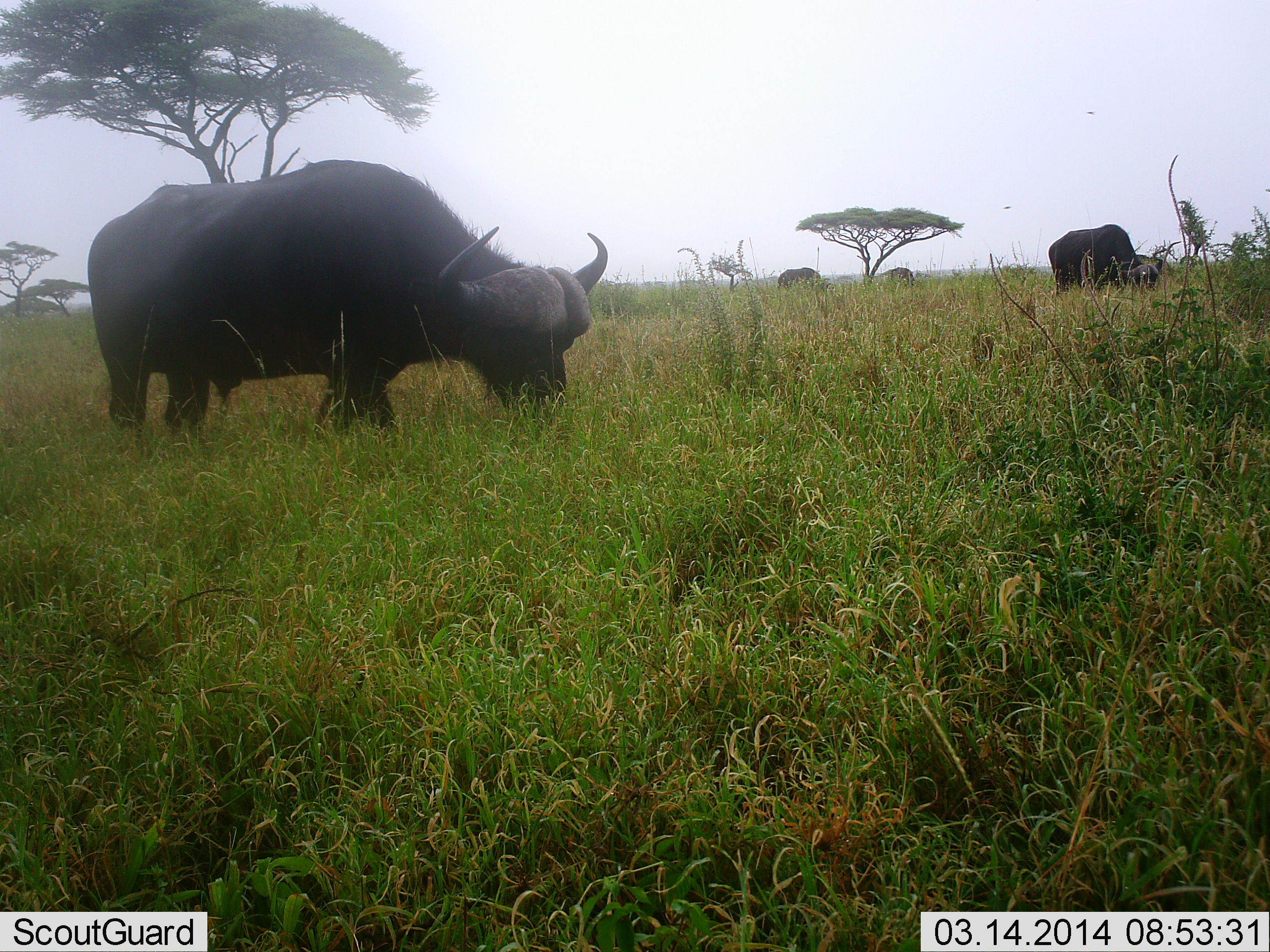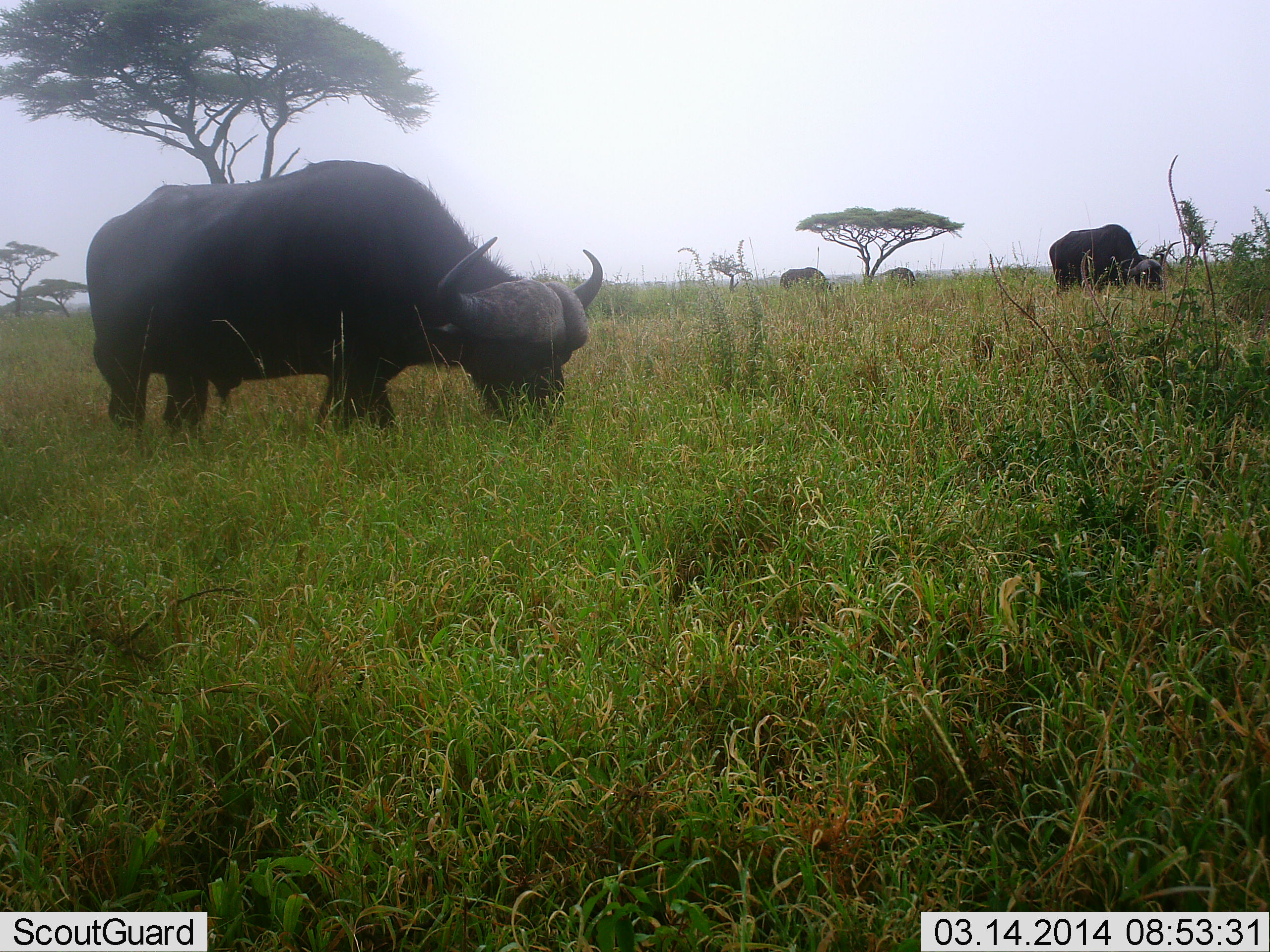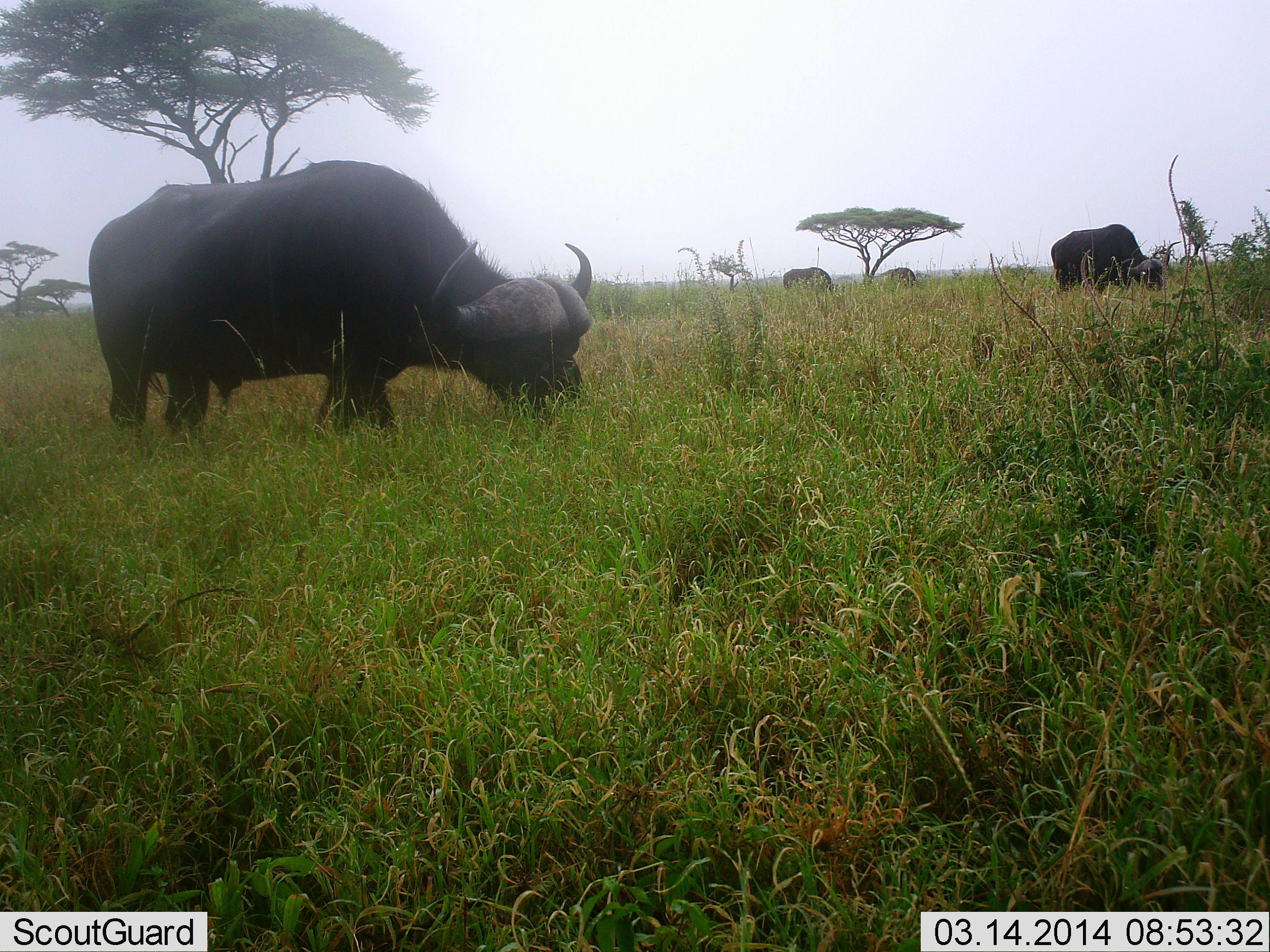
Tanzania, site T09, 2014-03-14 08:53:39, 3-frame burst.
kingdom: Animalia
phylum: Chordata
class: Mammalia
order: Artiodactyla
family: Bovidae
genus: Syncerus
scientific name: Syncerus caffer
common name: cape buffalo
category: buffalo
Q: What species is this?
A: Buffalo (cape buffalo) (Syncerus caffer).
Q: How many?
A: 4.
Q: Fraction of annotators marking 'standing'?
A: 9%.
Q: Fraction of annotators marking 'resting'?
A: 0%.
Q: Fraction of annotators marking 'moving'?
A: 0%.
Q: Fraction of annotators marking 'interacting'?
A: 0%.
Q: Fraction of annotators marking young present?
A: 0%.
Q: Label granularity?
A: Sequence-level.